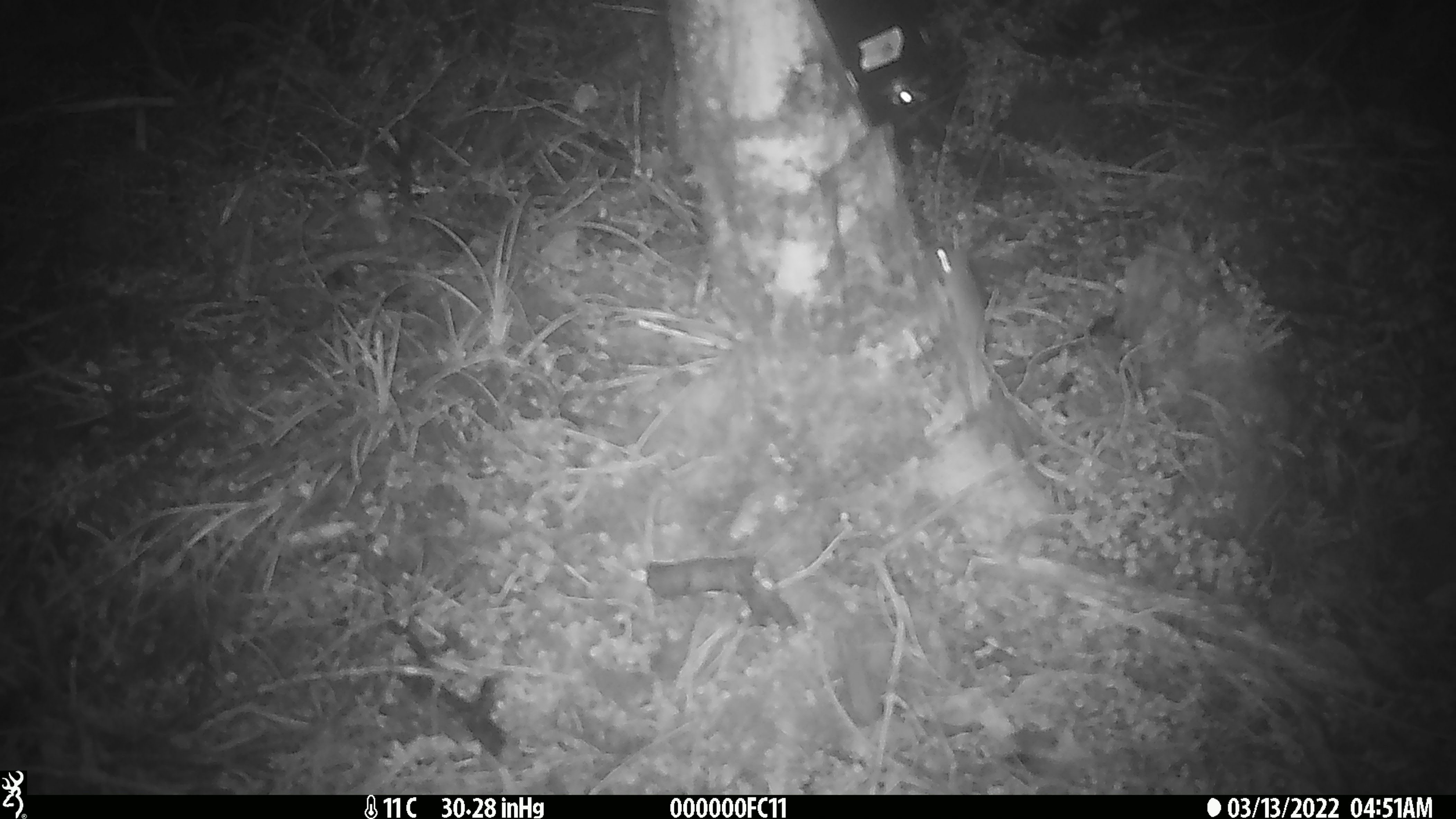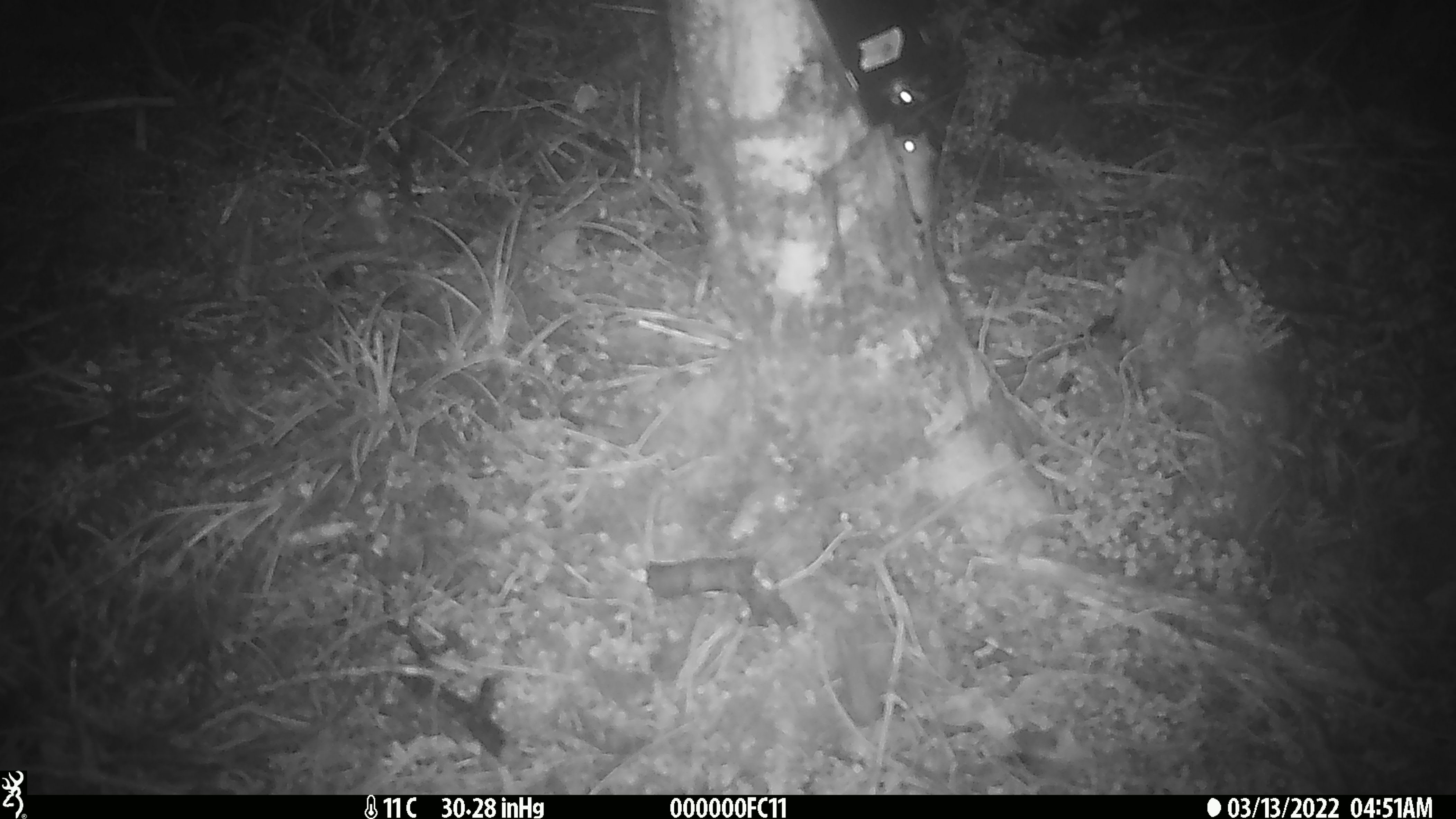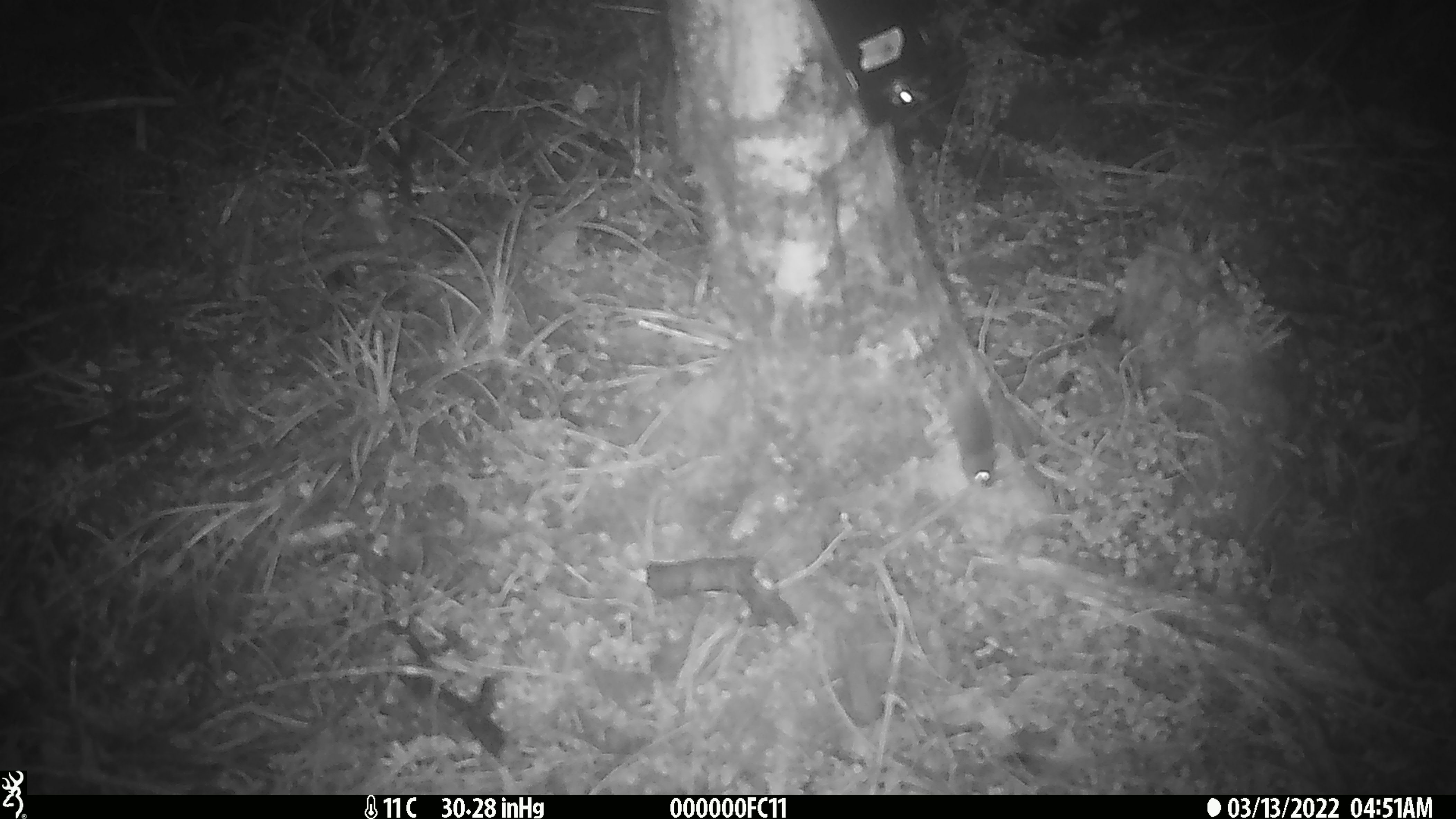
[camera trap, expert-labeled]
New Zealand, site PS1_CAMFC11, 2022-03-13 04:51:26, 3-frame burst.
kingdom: Animalia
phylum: Chordata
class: Mammalia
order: Rodentia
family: Muridae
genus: Mus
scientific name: Mus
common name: mouse